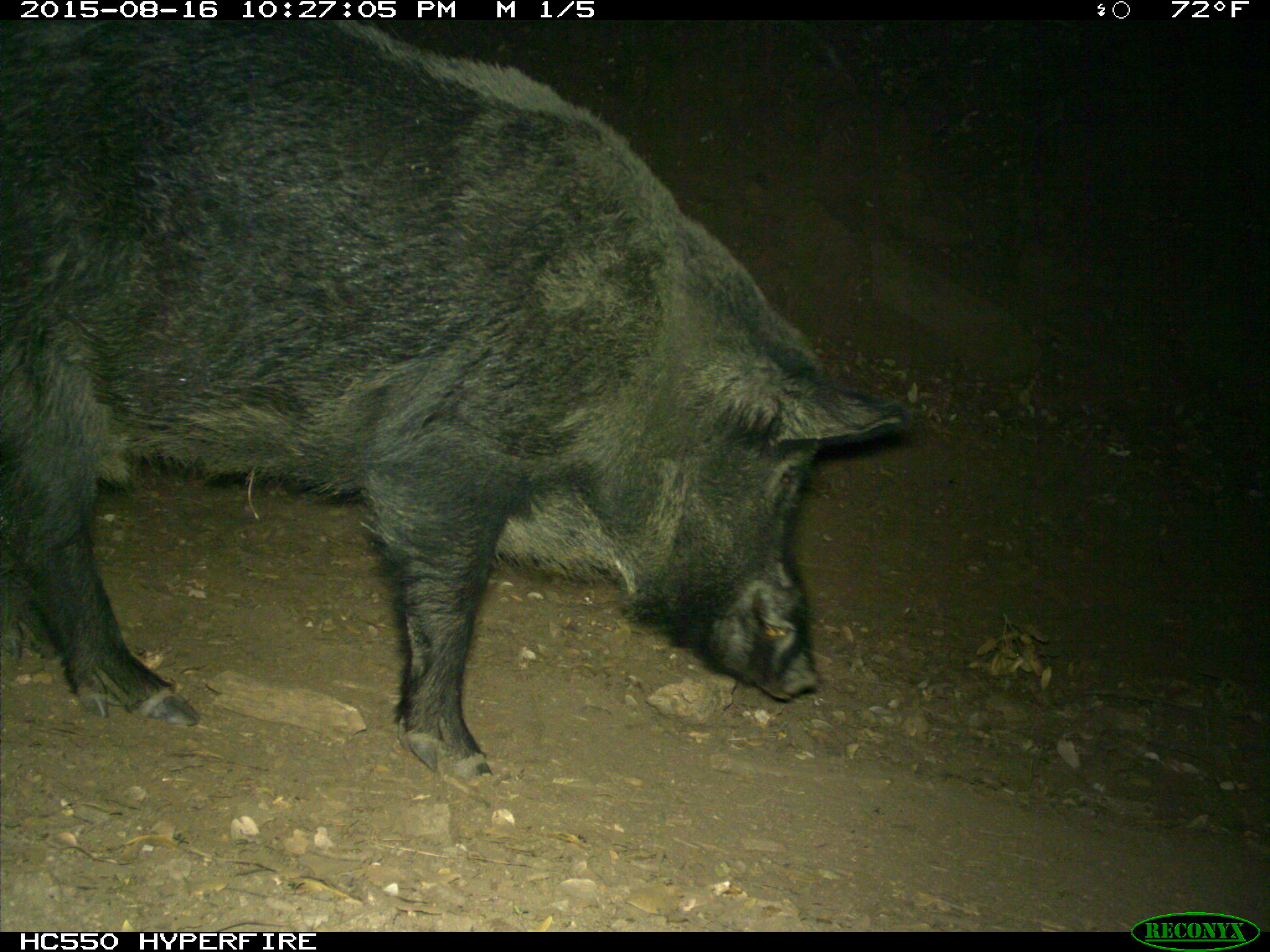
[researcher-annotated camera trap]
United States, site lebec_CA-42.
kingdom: Animalia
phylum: Chordata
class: Mammalia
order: Artiodactyla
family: Suidae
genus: Sus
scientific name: Sus scrofa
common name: wild boar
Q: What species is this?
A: Sus scrofa (wild boar).